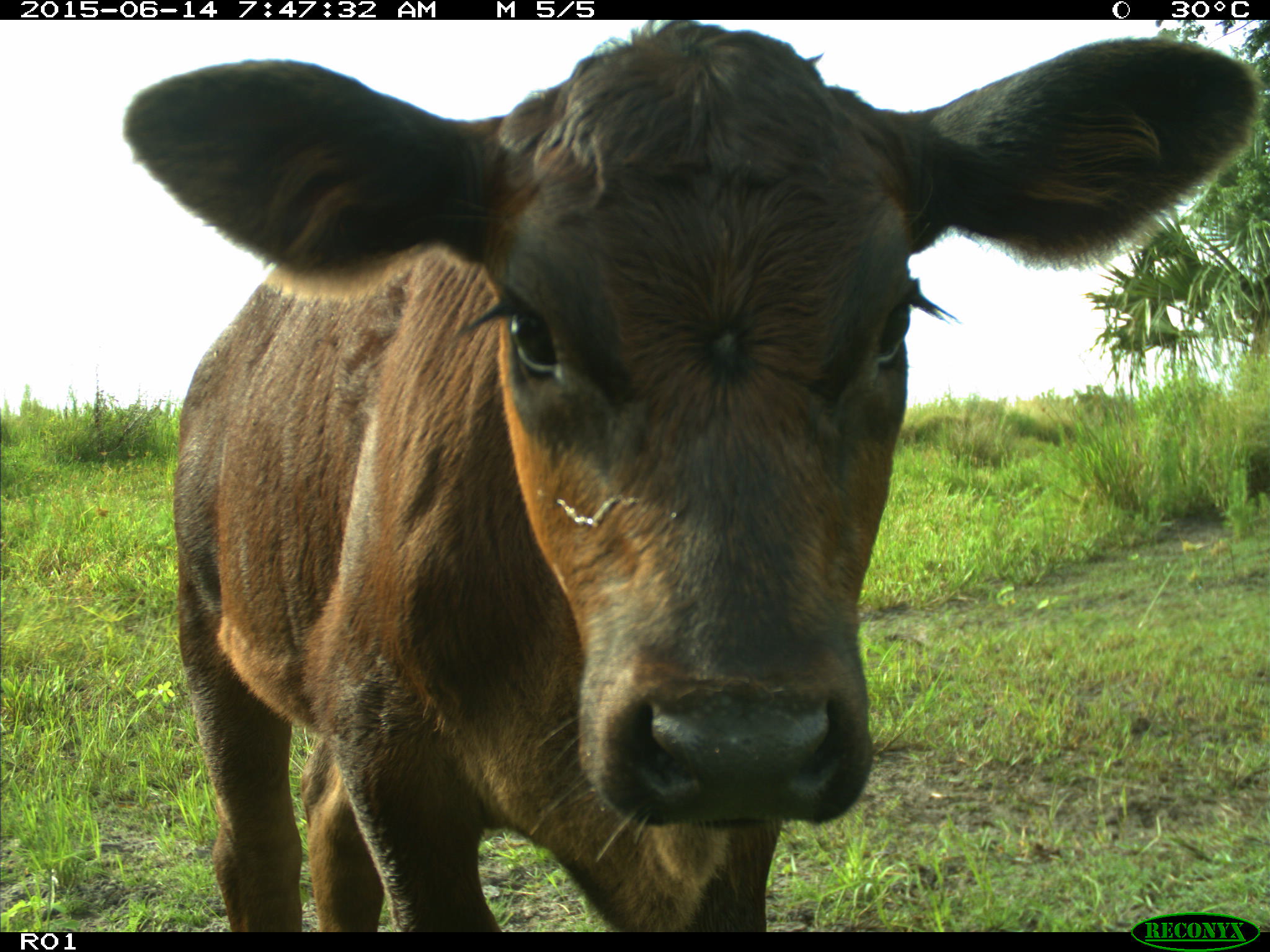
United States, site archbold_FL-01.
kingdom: Animalia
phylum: Chordata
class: Mammalia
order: Artiodactyla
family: Bovidae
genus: Bos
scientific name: Bos taurus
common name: domestic cow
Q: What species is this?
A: Bos taurus (domestic cow).